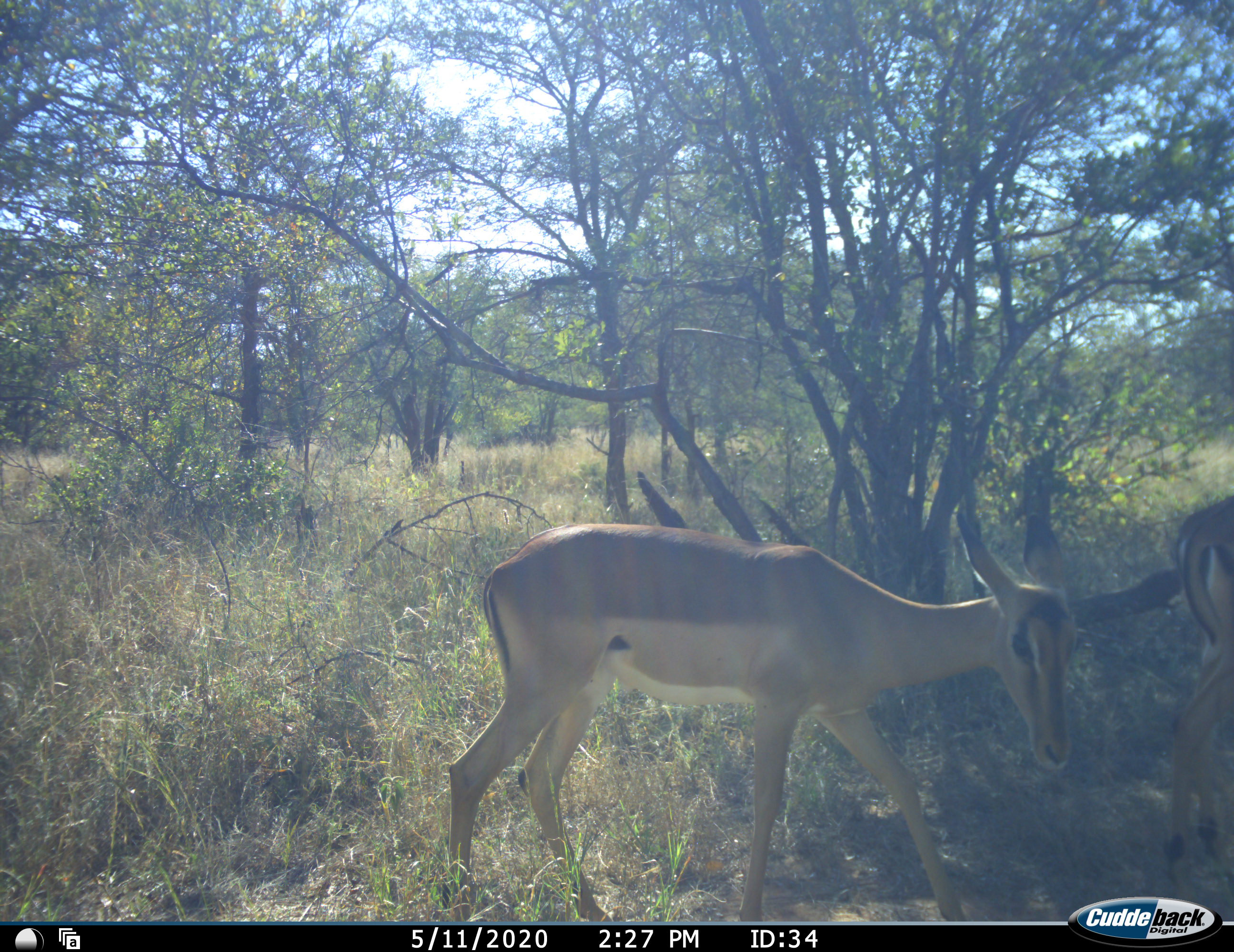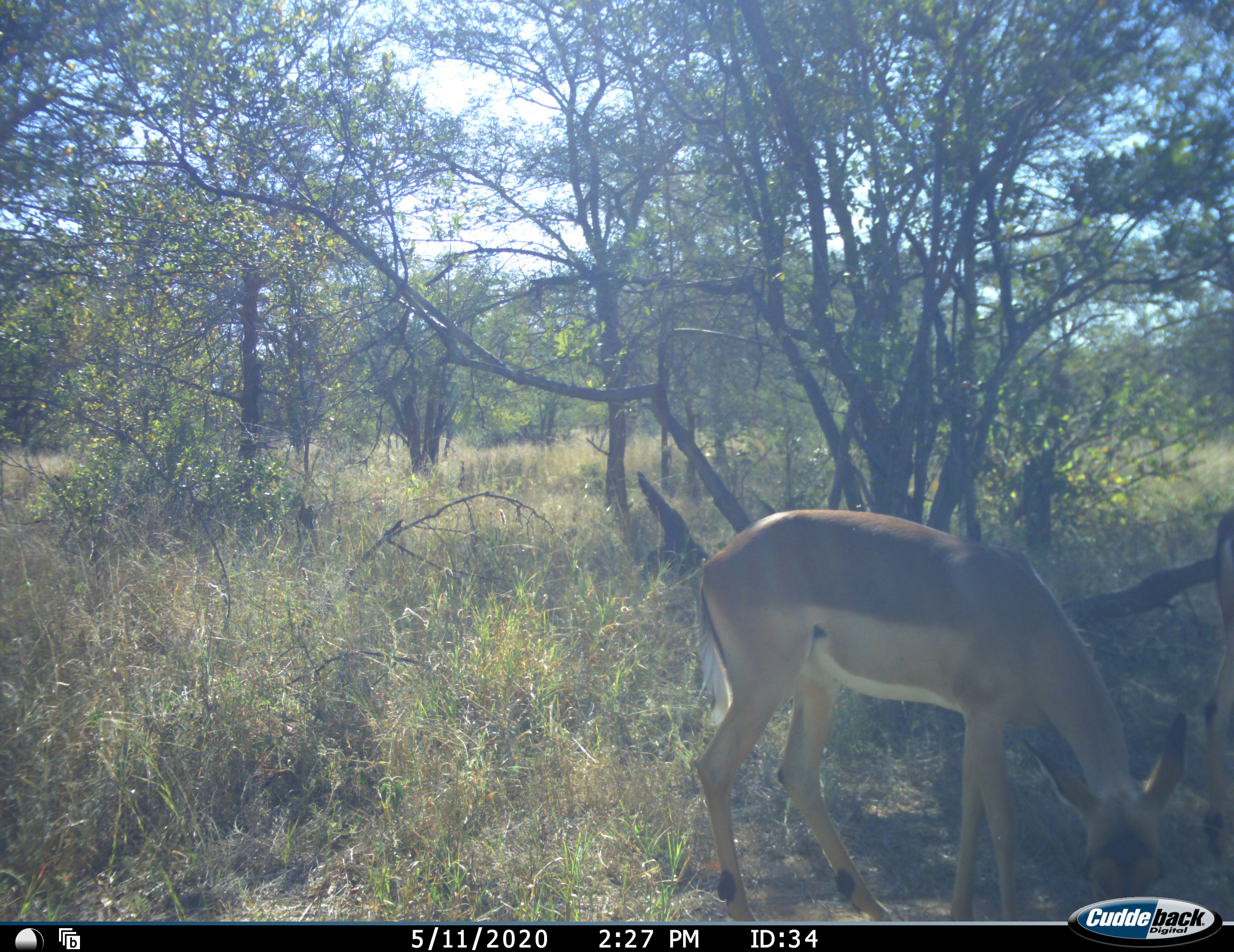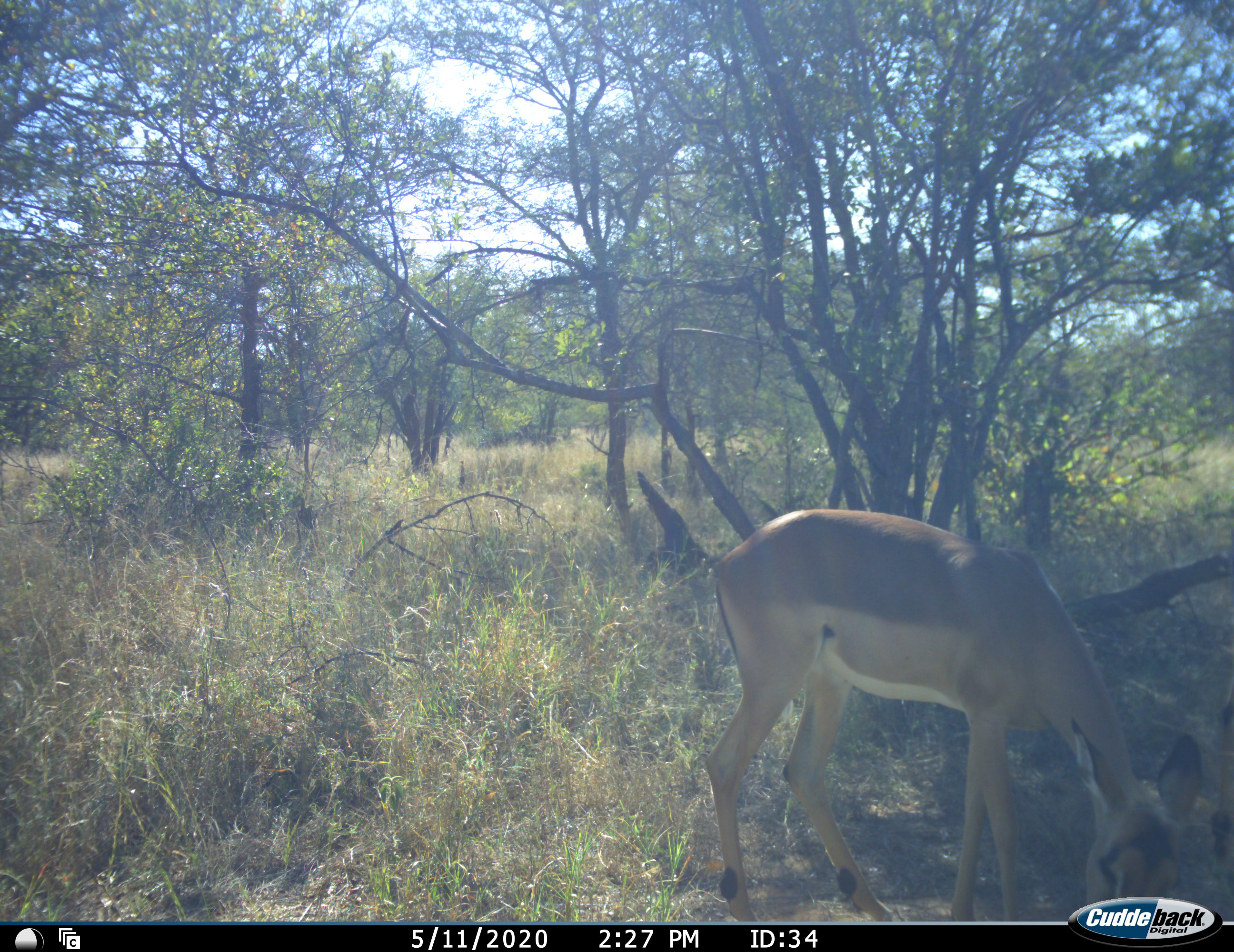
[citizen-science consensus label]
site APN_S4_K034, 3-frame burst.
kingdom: Animalia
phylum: Chordata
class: Mammalia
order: Artiodactyla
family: Bovidae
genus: Aepyceros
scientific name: Aepyceros melampus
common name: impala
Impala (Aepyceros melampus), count 2. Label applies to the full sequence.